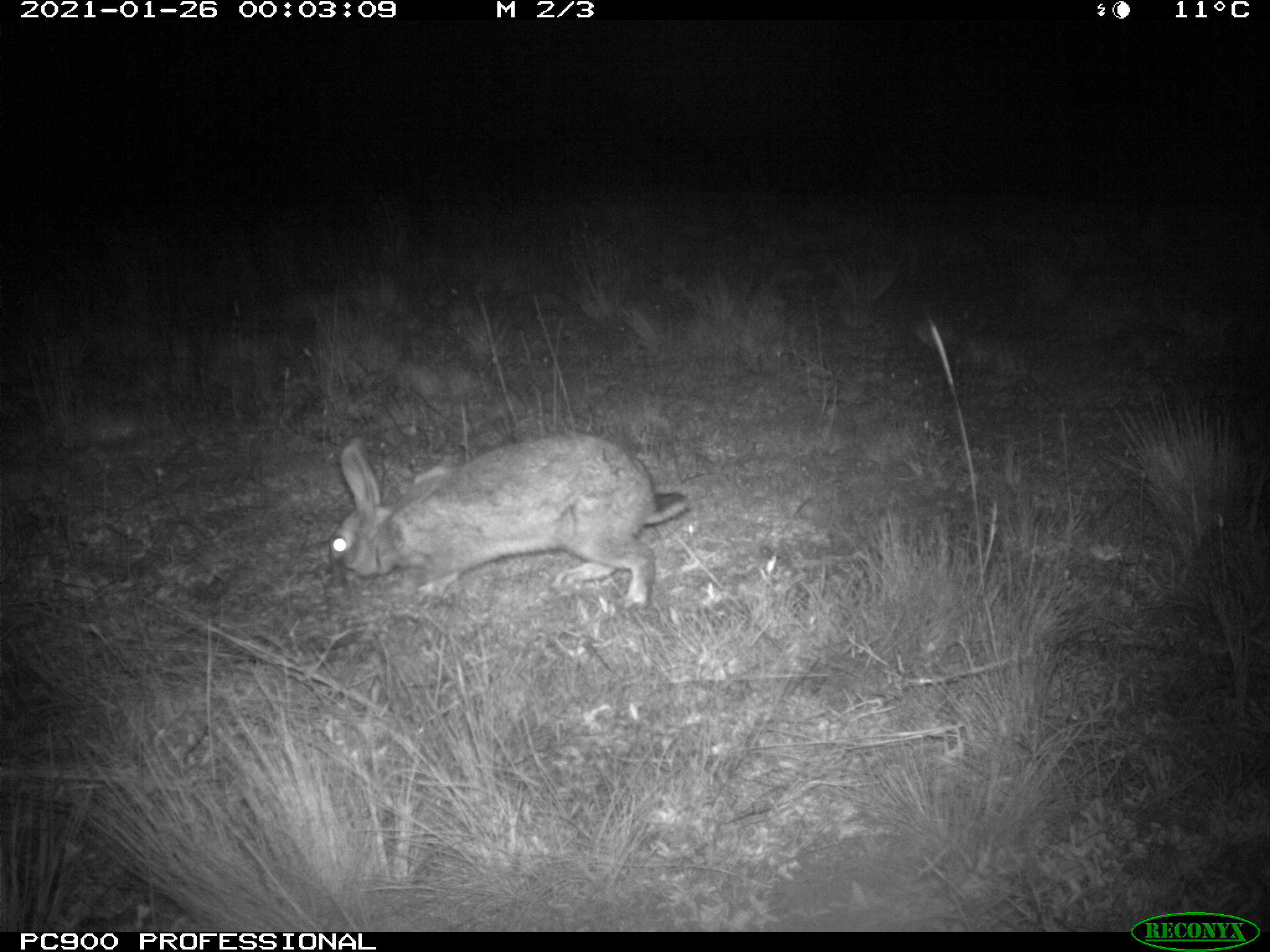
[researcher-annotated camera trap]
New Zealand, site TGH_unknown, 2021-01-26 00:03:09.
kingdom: Animalia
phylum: Chordata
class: Mammalia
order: Lagomorpha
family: Leporidae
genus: Oryctolagus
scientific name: Oryctolagus cuniculus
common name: european rabbit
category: rabbit